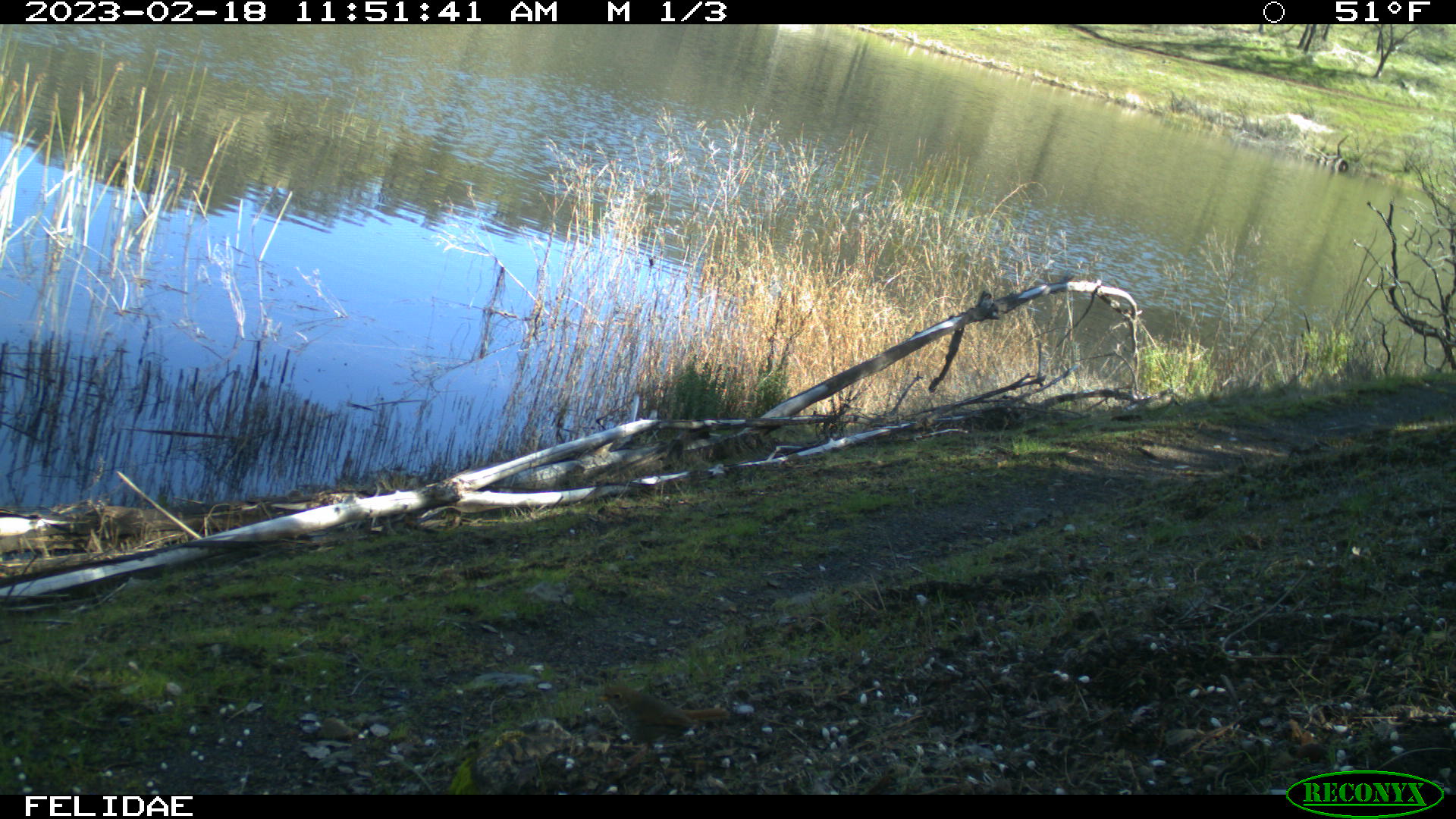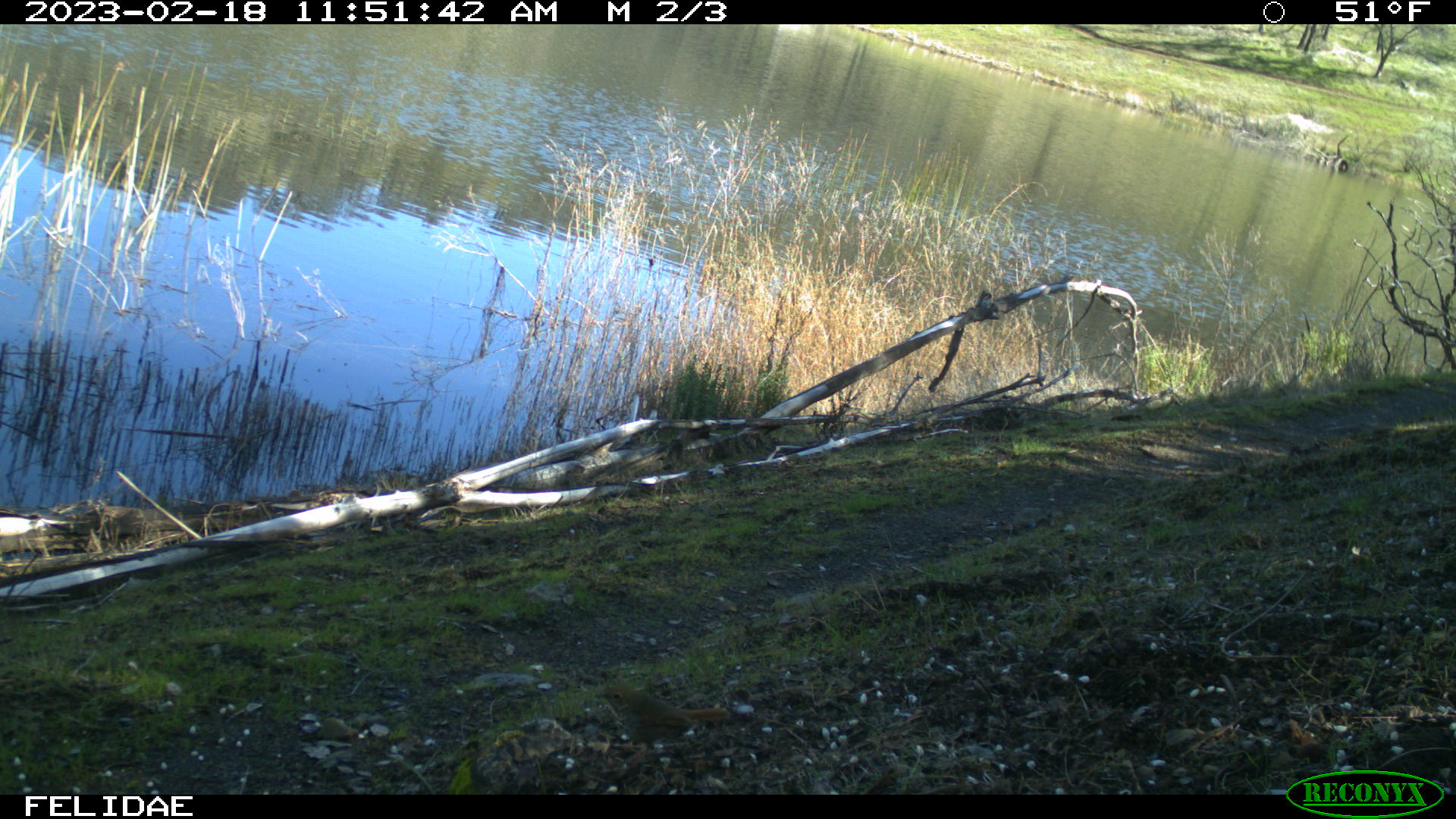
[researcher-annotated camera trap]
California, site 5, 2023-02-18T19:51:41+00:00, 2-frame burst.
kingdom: Animalia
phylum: Chordata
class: Aves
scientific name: Aves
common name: bird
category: unknown bird